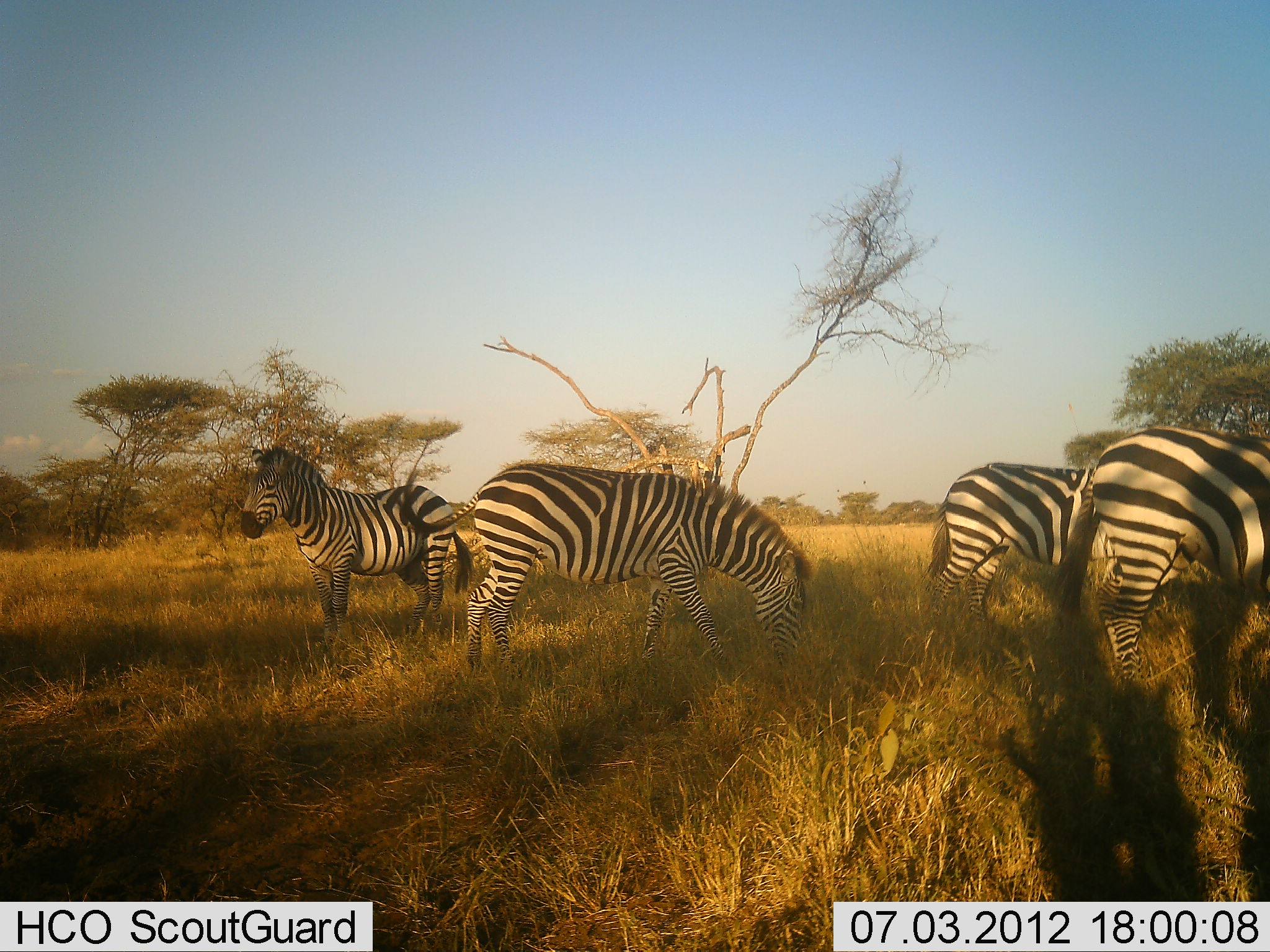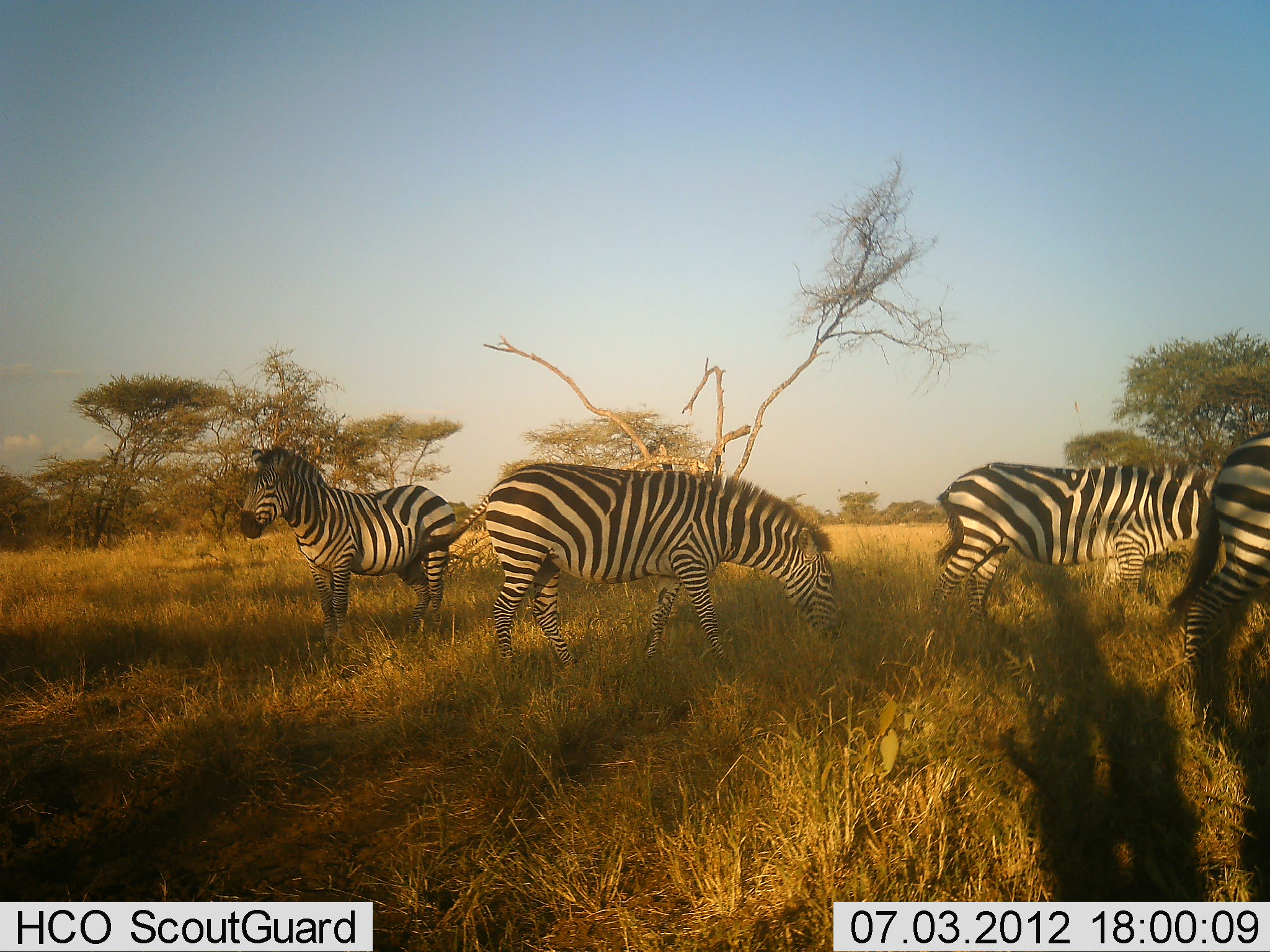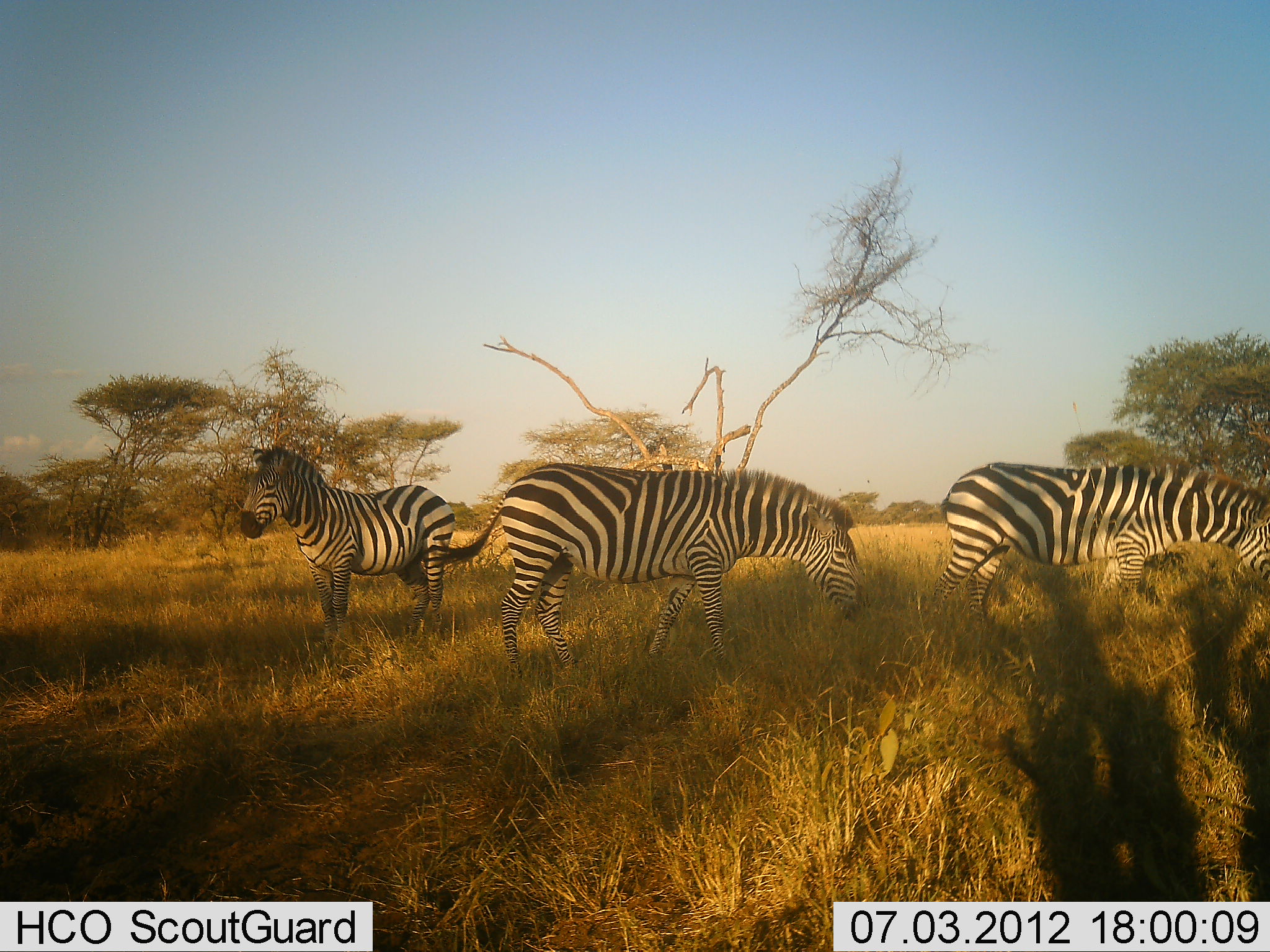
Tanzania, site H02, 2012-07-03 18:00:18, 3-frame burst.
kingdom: Animalia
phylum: Chordata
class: Mammalia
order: Perissodactyla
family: Equidae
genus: Equus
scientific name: Equus quagga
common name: plains zebra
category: zebra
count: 4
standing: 80%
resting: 0%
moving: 90%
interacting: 0%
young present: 0%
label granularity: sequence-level